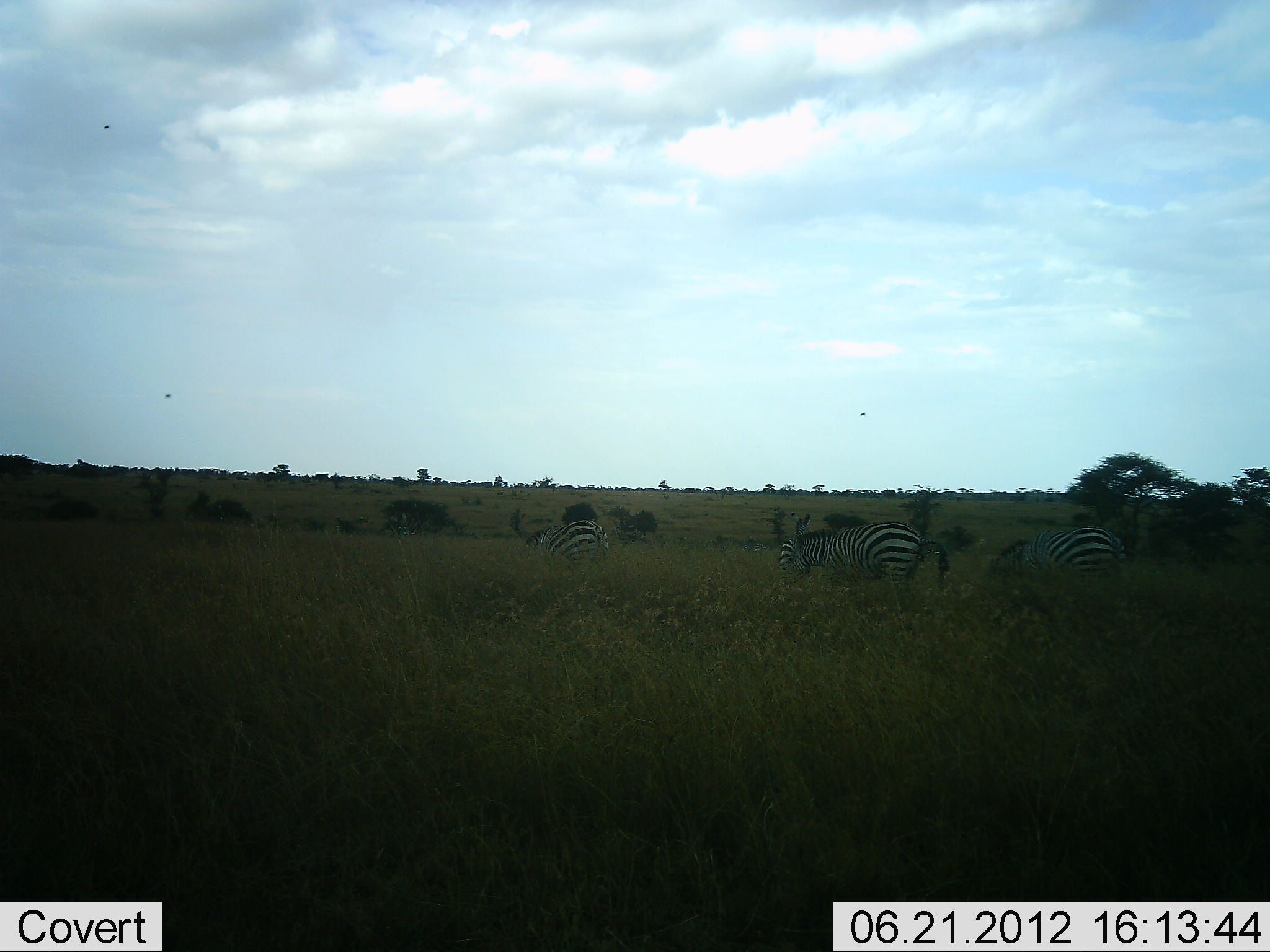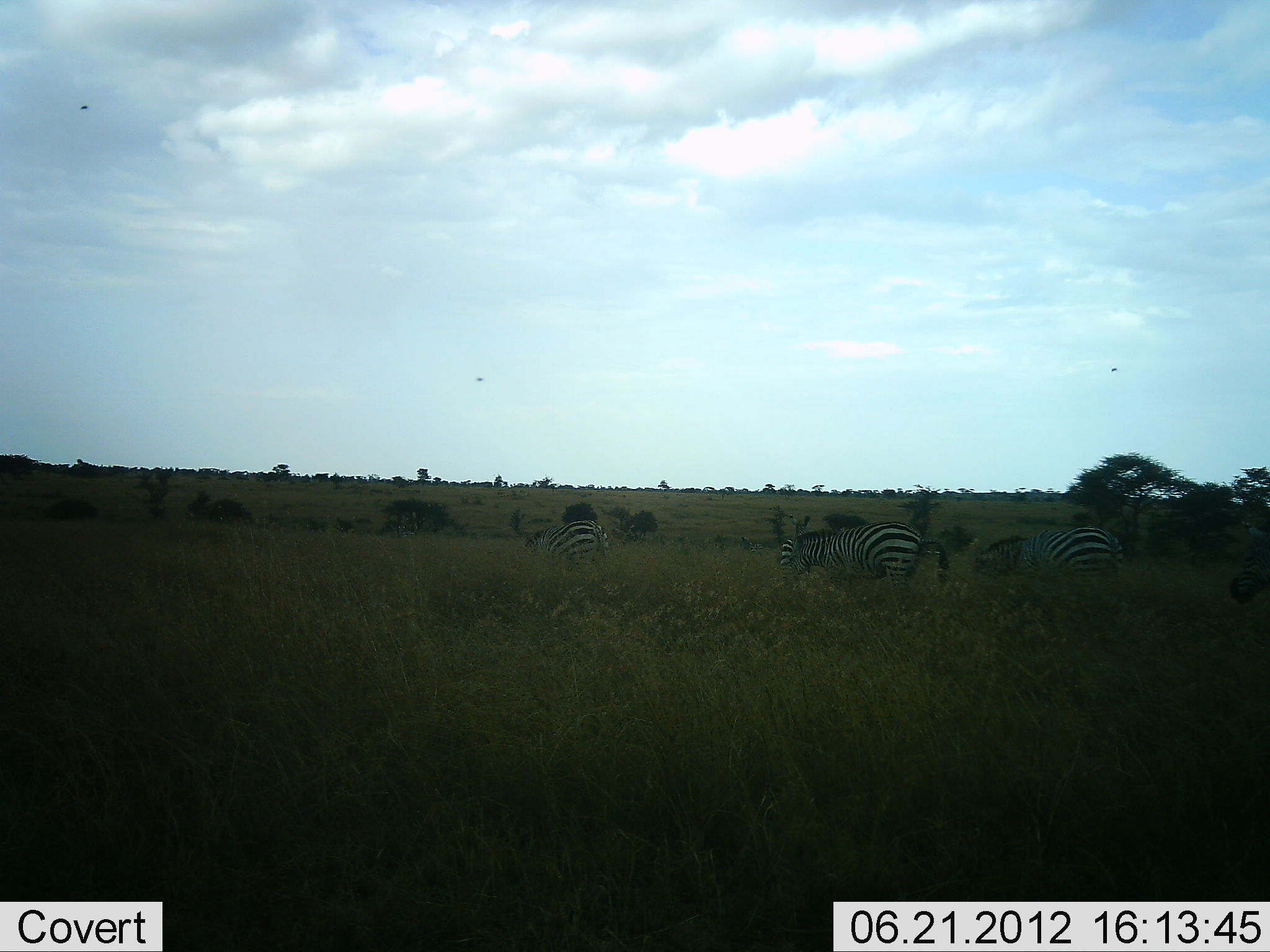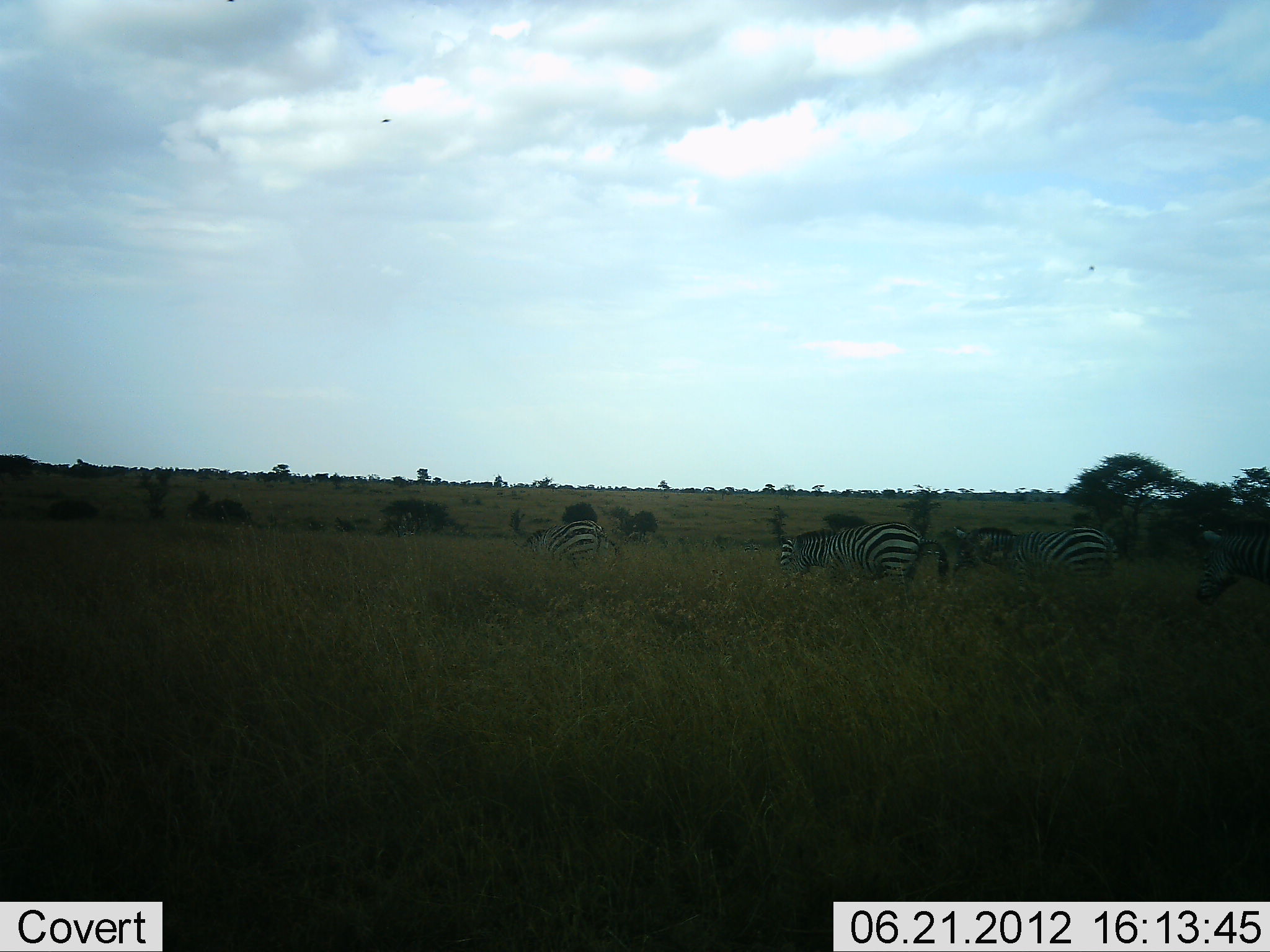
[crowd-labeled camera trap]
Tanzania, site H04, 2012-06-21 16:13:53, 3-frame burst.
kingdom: Animalia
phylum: Chordata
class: Mammalia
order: Perissodactyla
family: Equidae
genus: Equus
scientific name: Equus quagga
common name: plains zebra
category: zebra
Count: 4.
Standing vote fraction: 82%.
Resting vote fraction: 0%.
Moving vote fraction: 18%.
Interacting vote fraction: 0%.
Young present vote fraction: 0%.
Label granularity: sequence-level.